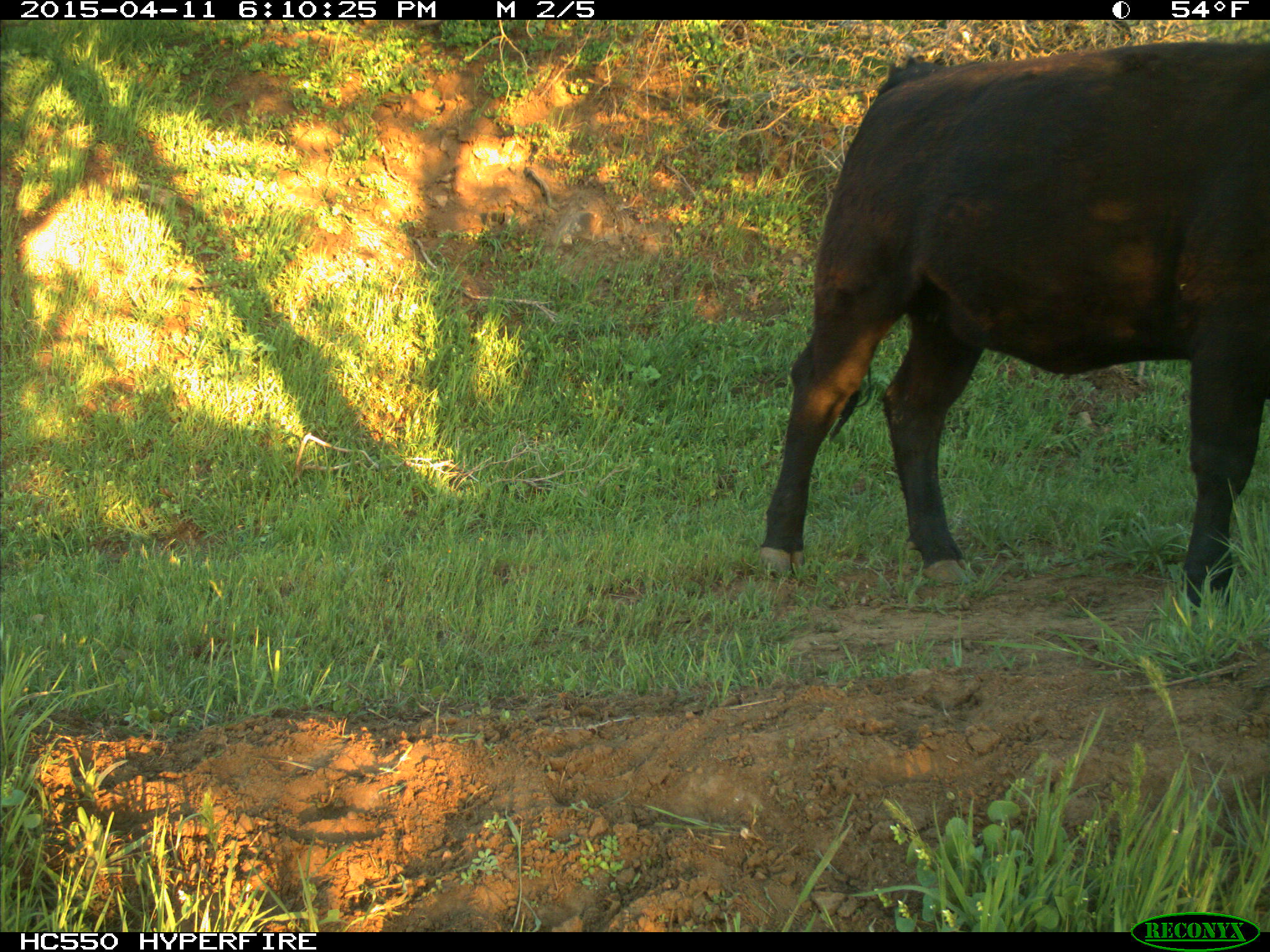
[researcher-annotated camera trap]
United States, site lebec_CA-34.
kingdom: Animalia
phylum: Chordata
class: Mammalia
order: Artiodactyla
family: Bovidae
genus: Bos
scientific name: Bos taurus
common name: domestic cow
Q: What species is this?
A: Bos taurus (domestic cow).